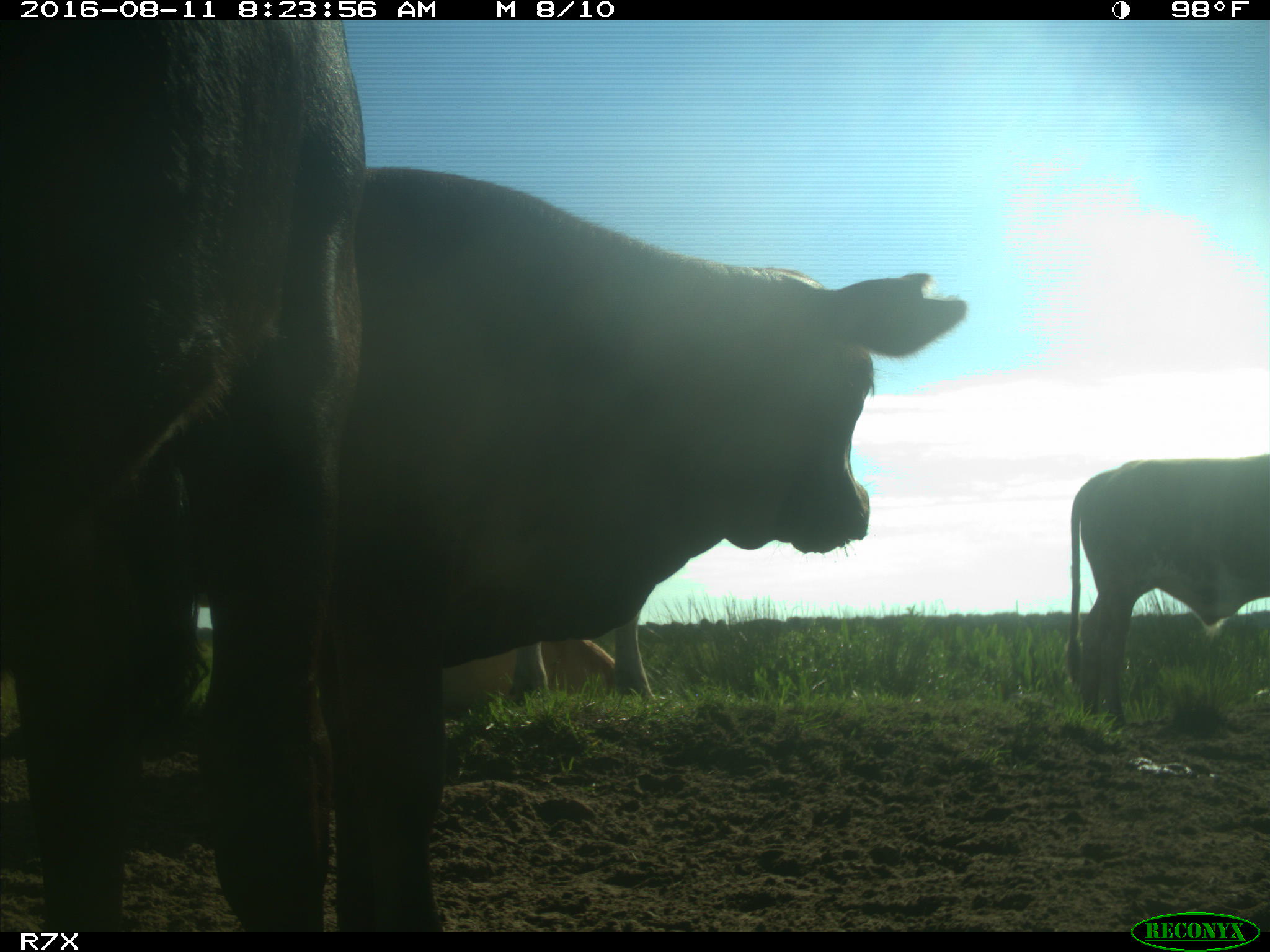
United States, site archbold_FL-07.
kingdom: Animalia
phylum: Chordata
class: Mammalia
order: Artiodactyla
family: Bovidae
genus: Bos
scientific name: Bos taurus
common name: domestic cow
Bos taurus (domestic cow).